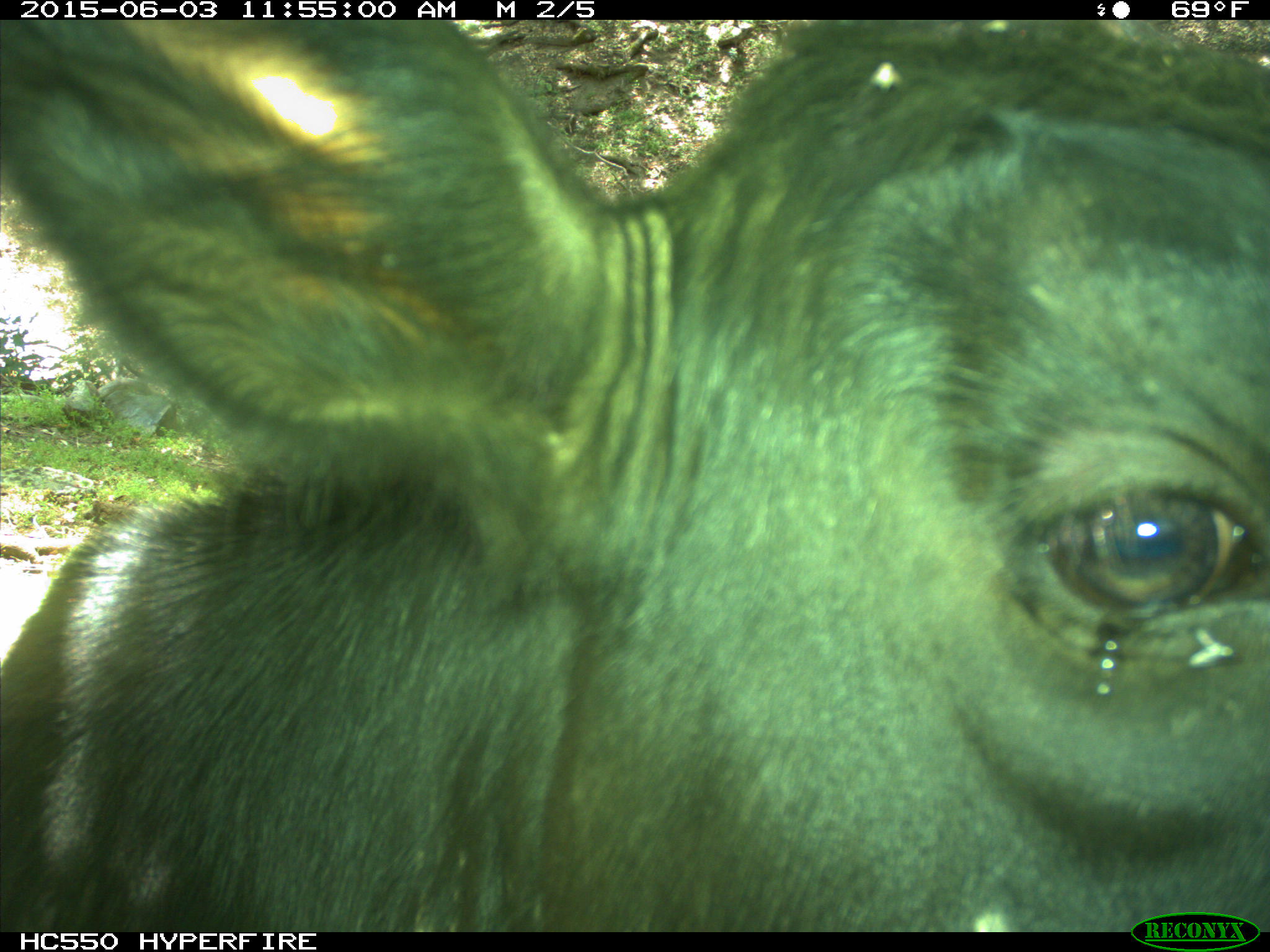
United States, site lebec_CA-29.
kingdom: Animalia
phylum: Chordata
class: Mammalia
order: Artiodactyla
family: Bovidae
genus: Bos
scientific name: Bos taurus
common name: domestic cow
Bos taurus (domestic cow).